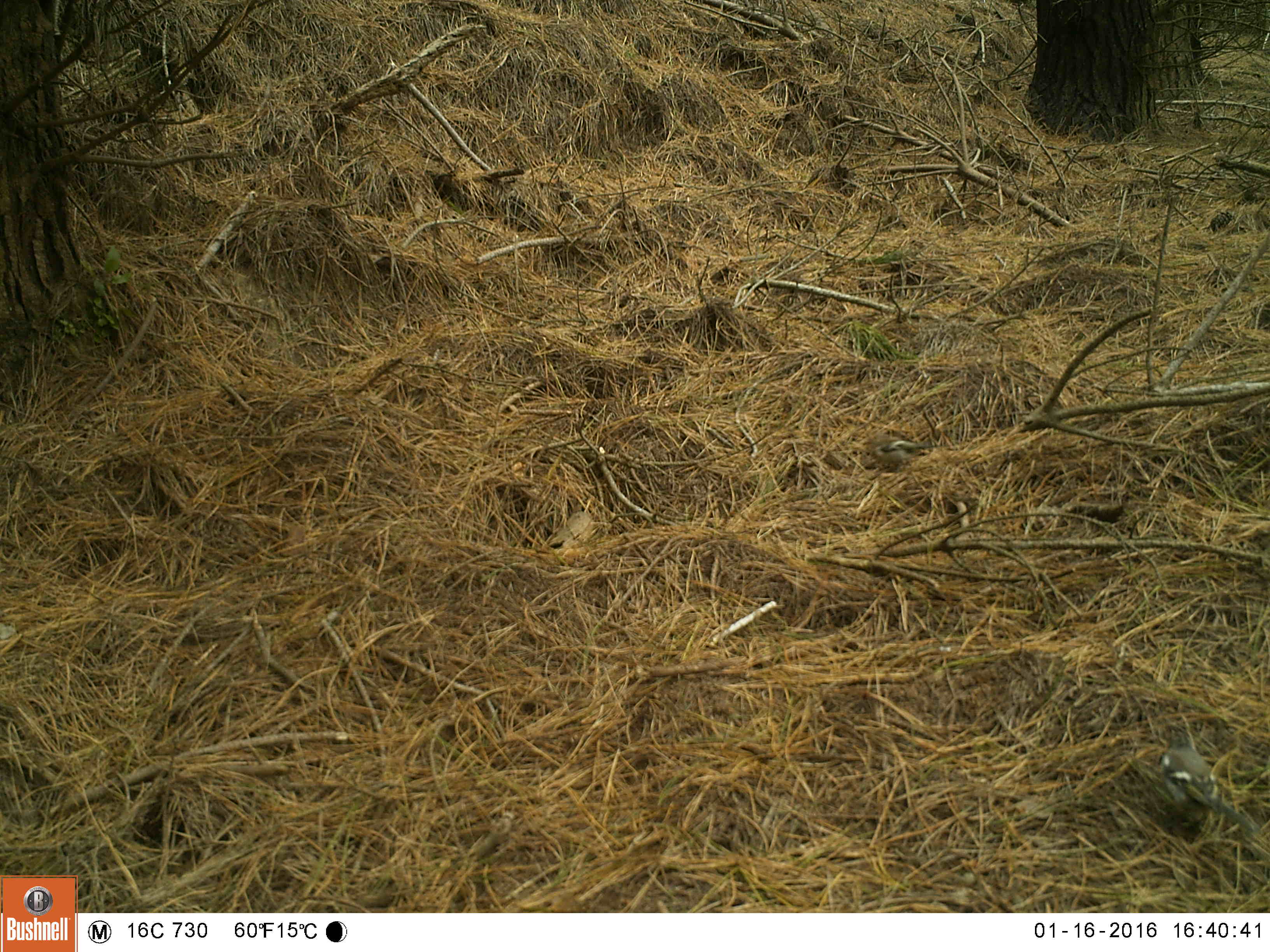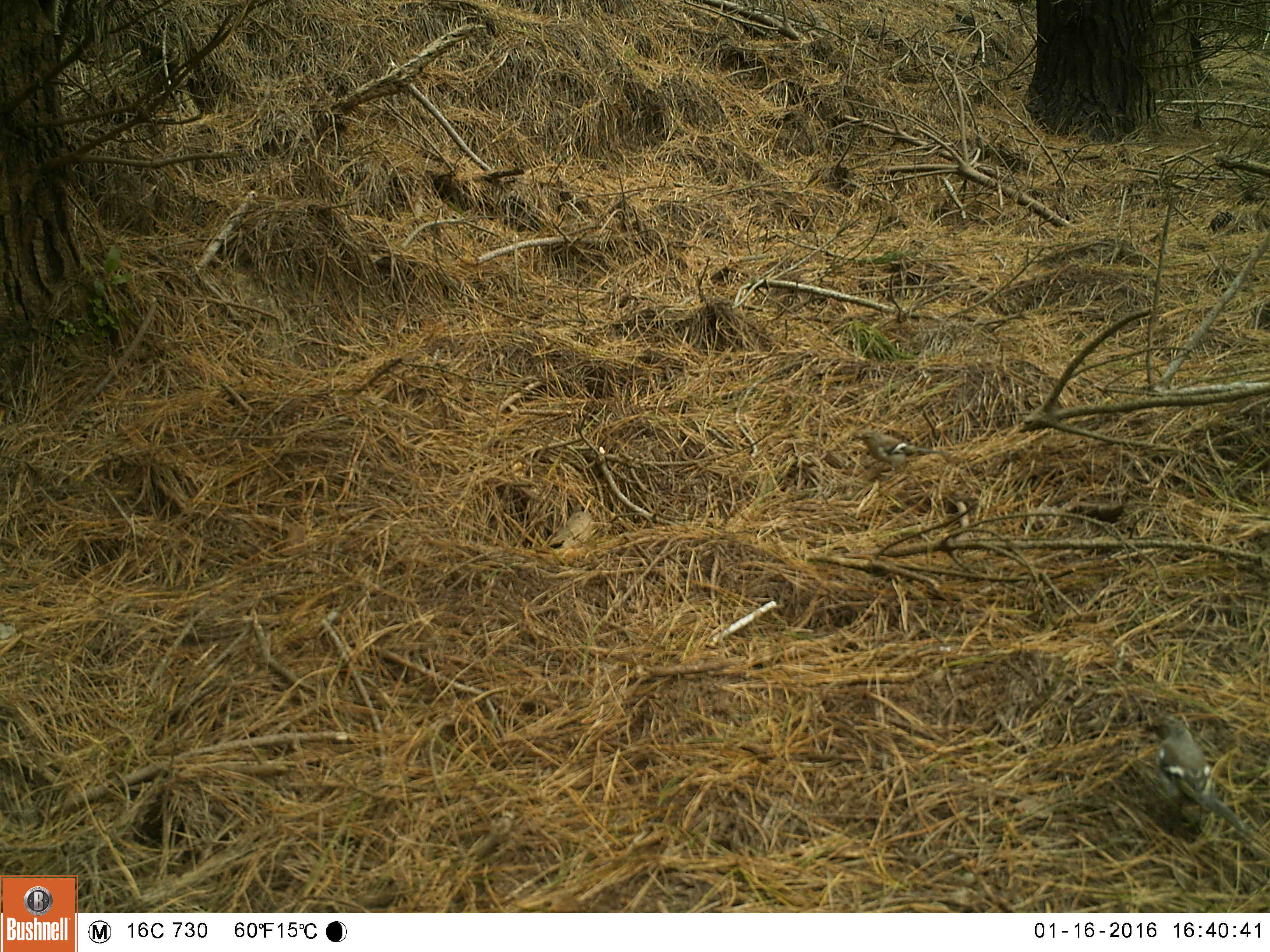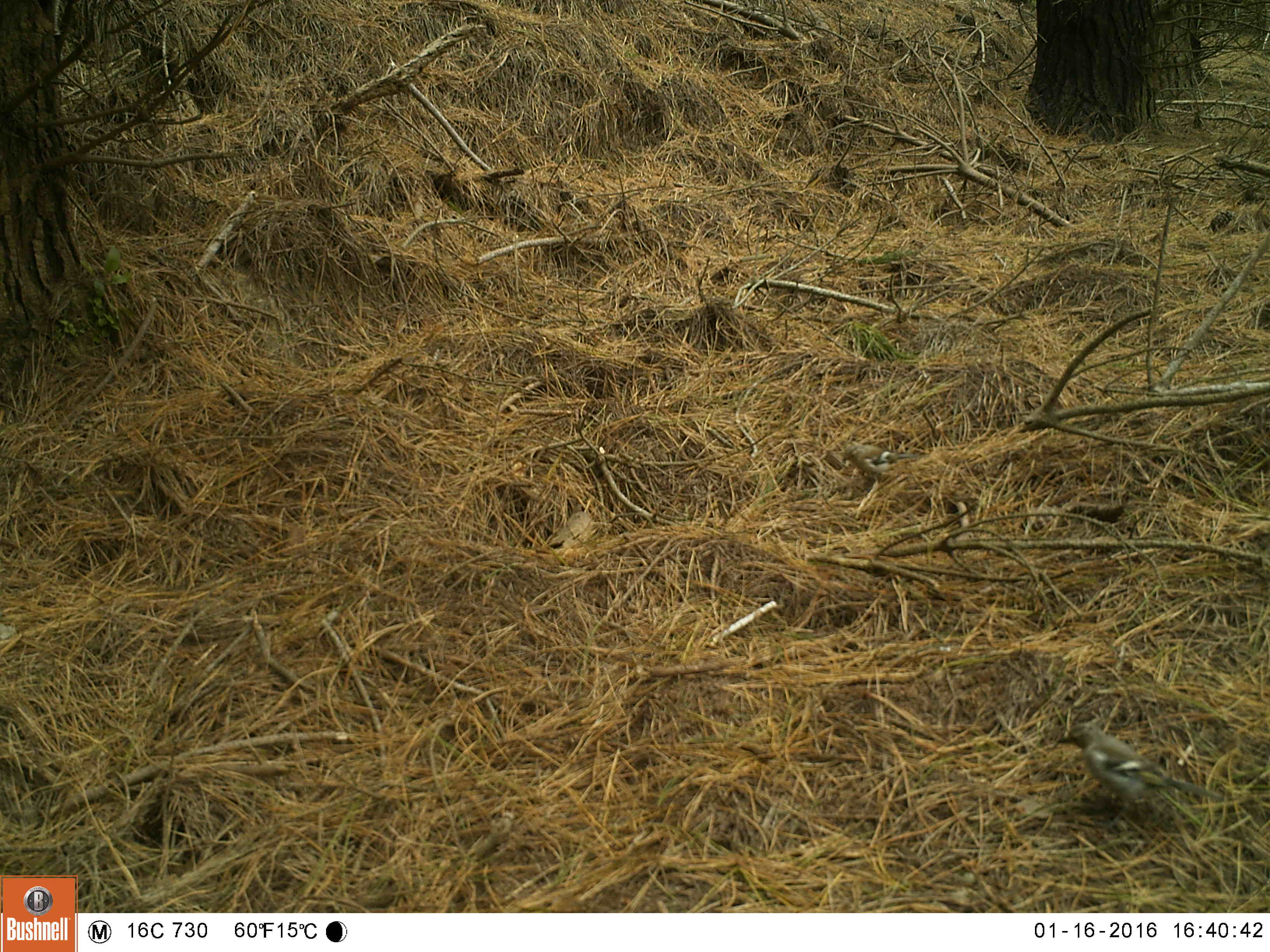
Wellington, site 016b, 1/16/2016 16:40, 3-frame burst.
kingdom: Animalia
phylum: Chordata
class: Aves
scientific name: Aves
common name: bird